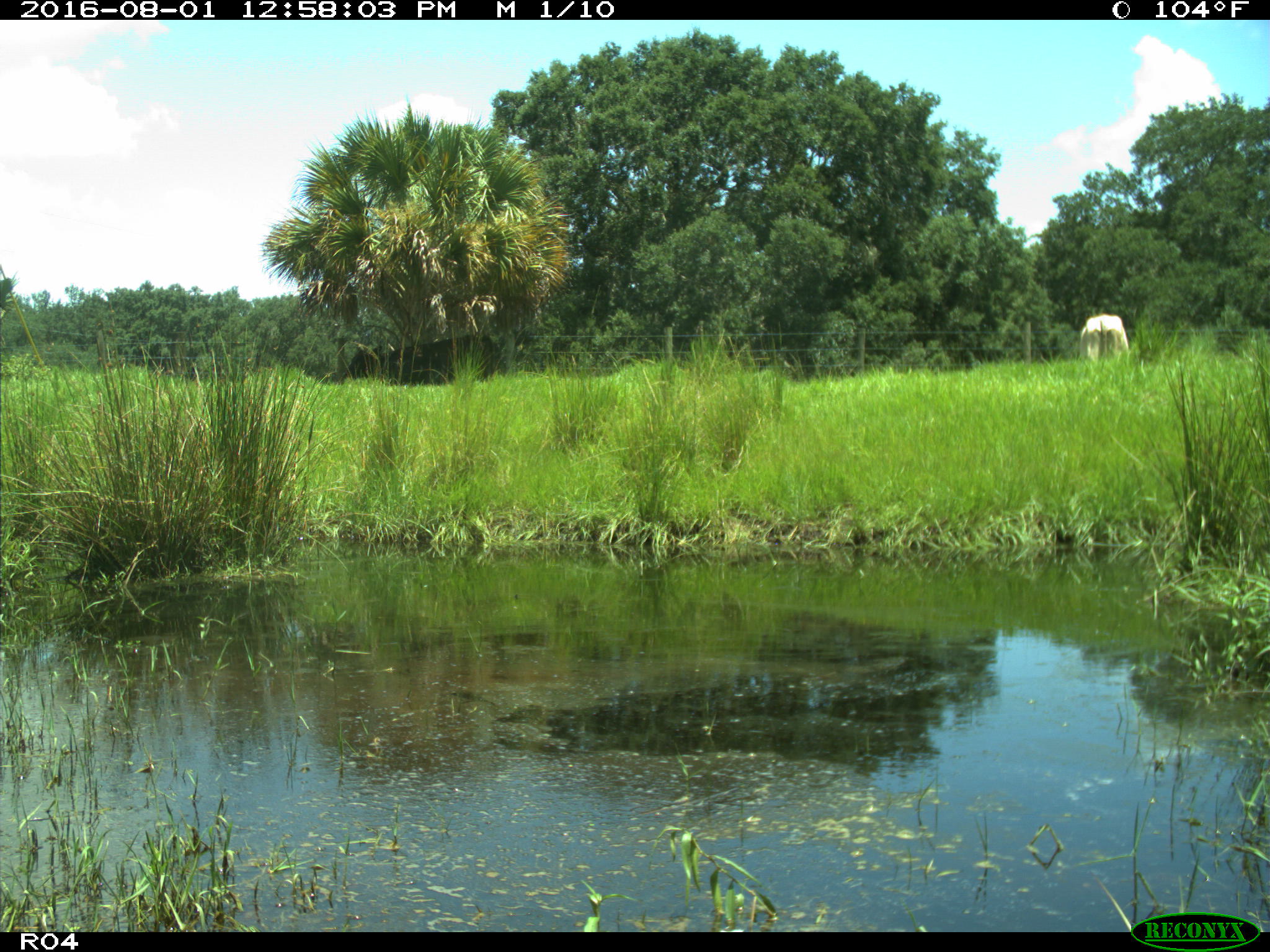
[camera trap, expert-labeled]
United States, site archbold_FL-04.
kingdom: Animalia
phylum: Chordata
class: Mammalia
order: Artiodactyla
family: Bovidae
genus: Bos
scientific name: Bos taurus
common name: domestic cow